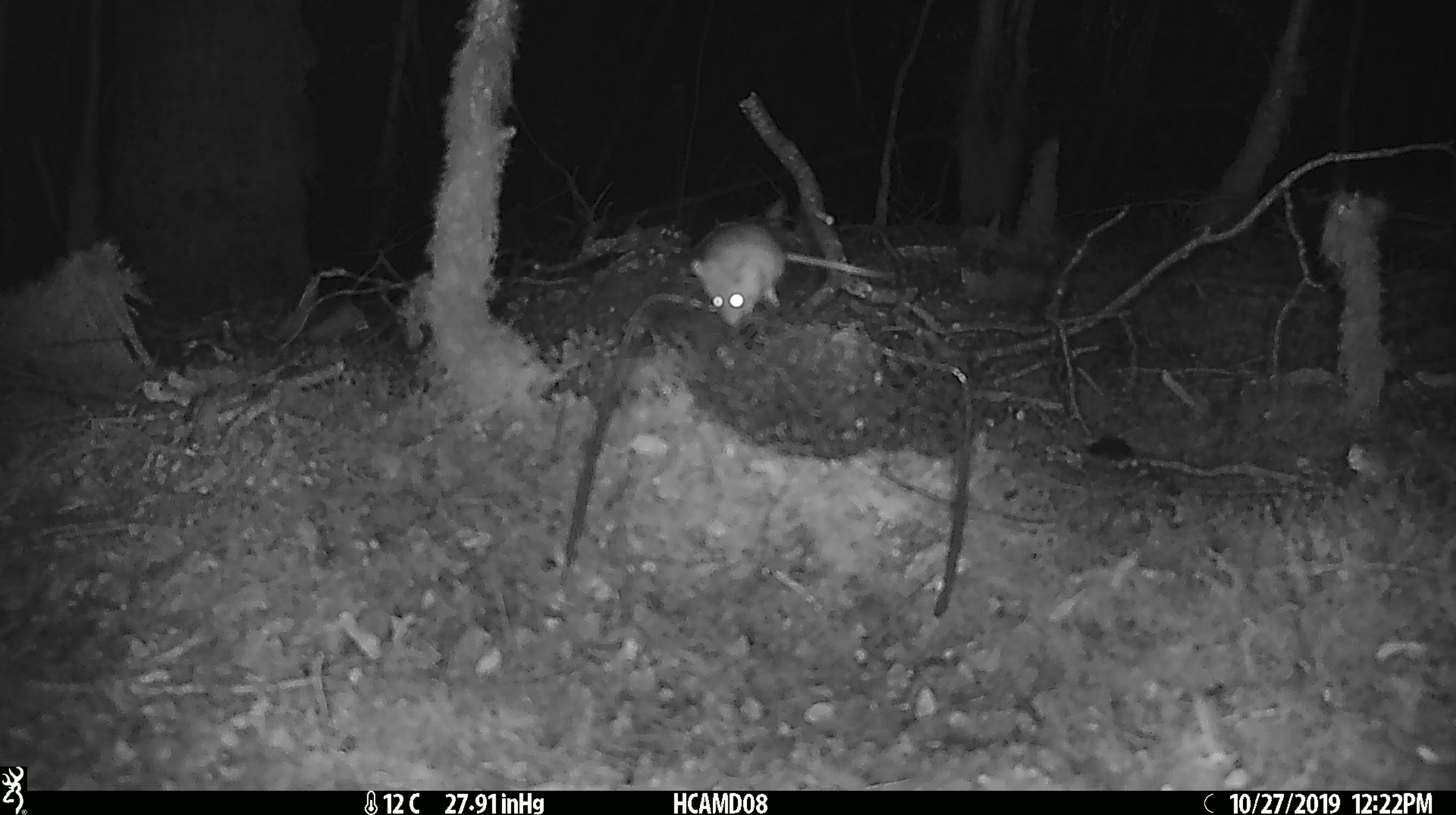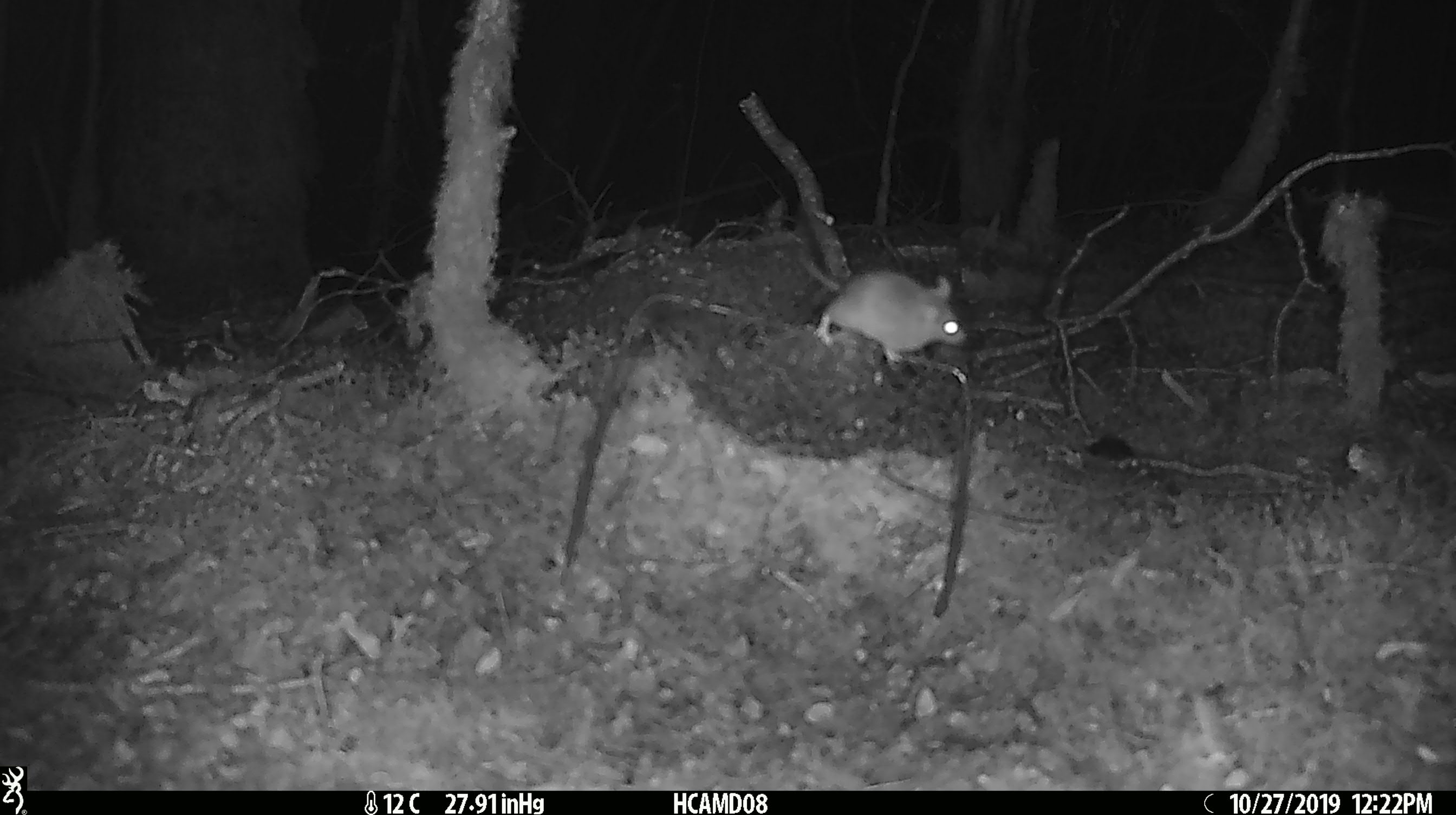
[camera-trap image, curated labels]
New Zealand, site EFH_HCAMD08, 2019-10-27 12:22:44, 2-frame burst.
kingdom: Animalia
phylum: Chordata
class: Mammalia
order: Rodentia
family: Muridae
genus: Mus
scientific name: Mus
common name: mouse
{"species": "mouse (Mus)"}